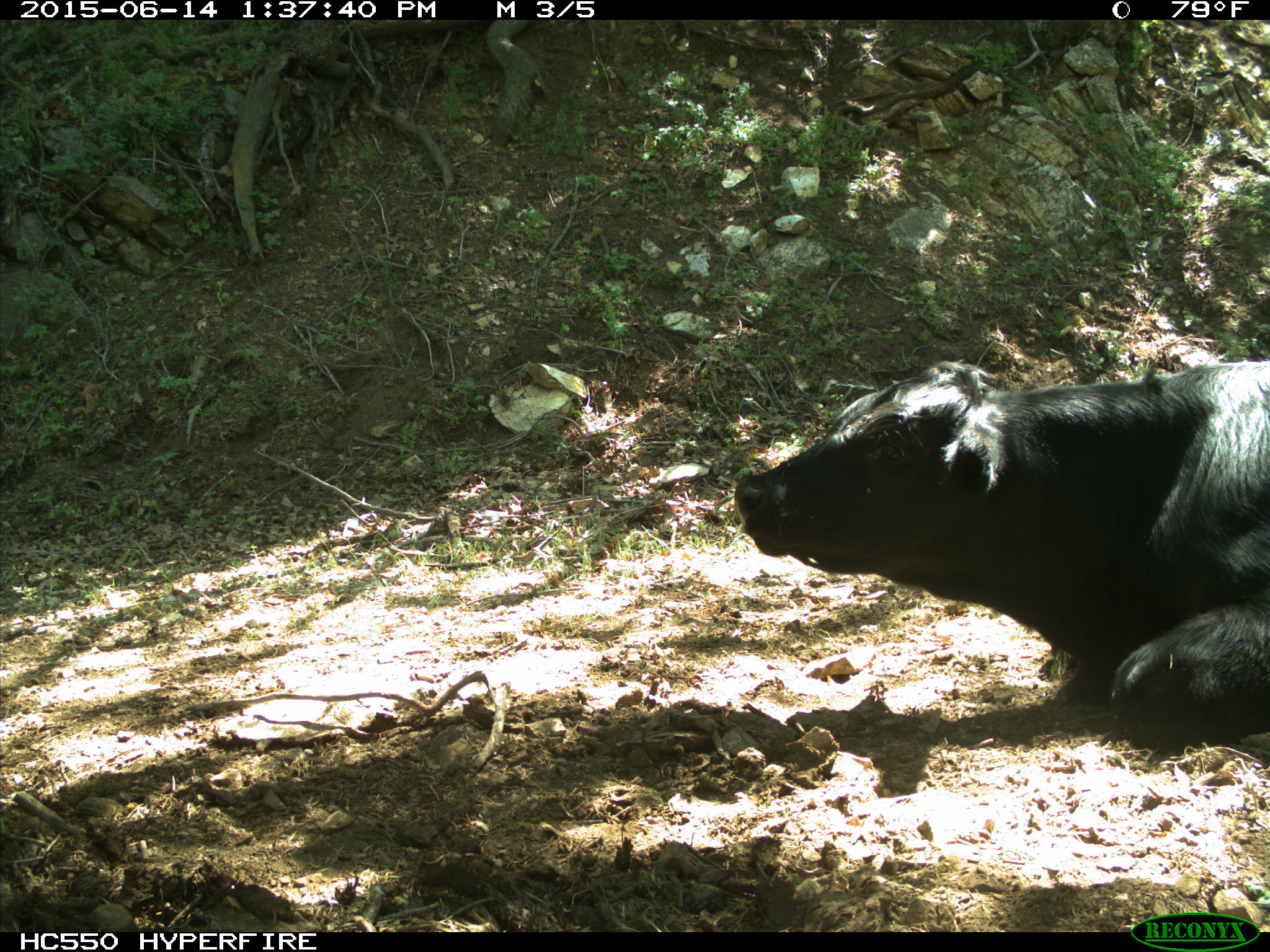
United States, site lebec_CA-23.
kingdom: Animalia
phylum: Chordata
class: Mammalia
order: Artiodactyla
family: Bovidae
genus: Bos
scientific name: Bos taurus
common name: domestic cow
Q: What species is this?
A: Bos taurus (domestic cow).